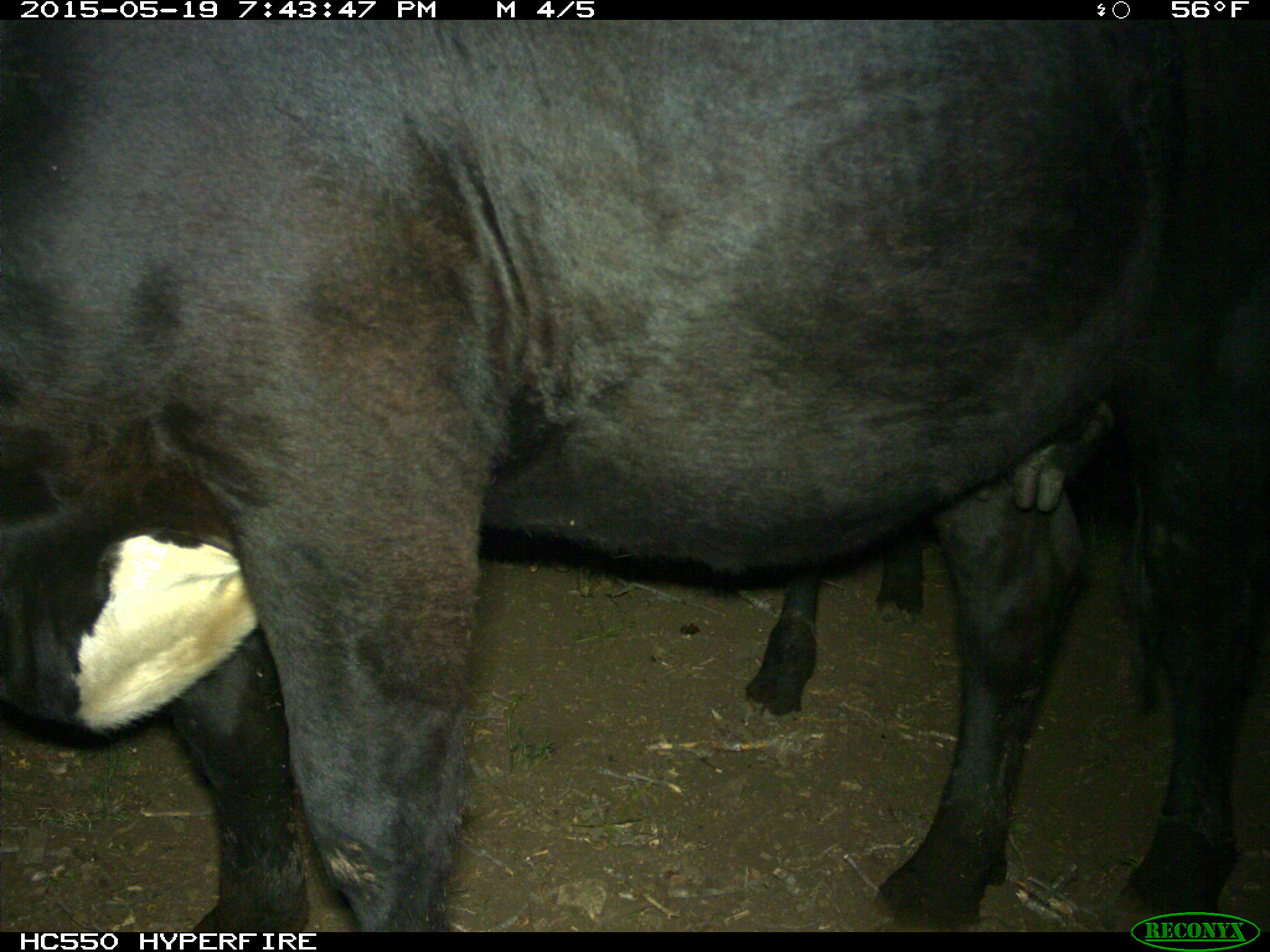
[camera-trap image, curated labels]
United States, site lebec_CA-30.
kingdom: Animalia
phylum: Chordata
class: Mammalia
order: Artiodactyla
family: Bovidae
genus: Bos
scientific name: Bos taurus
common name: domestic cow